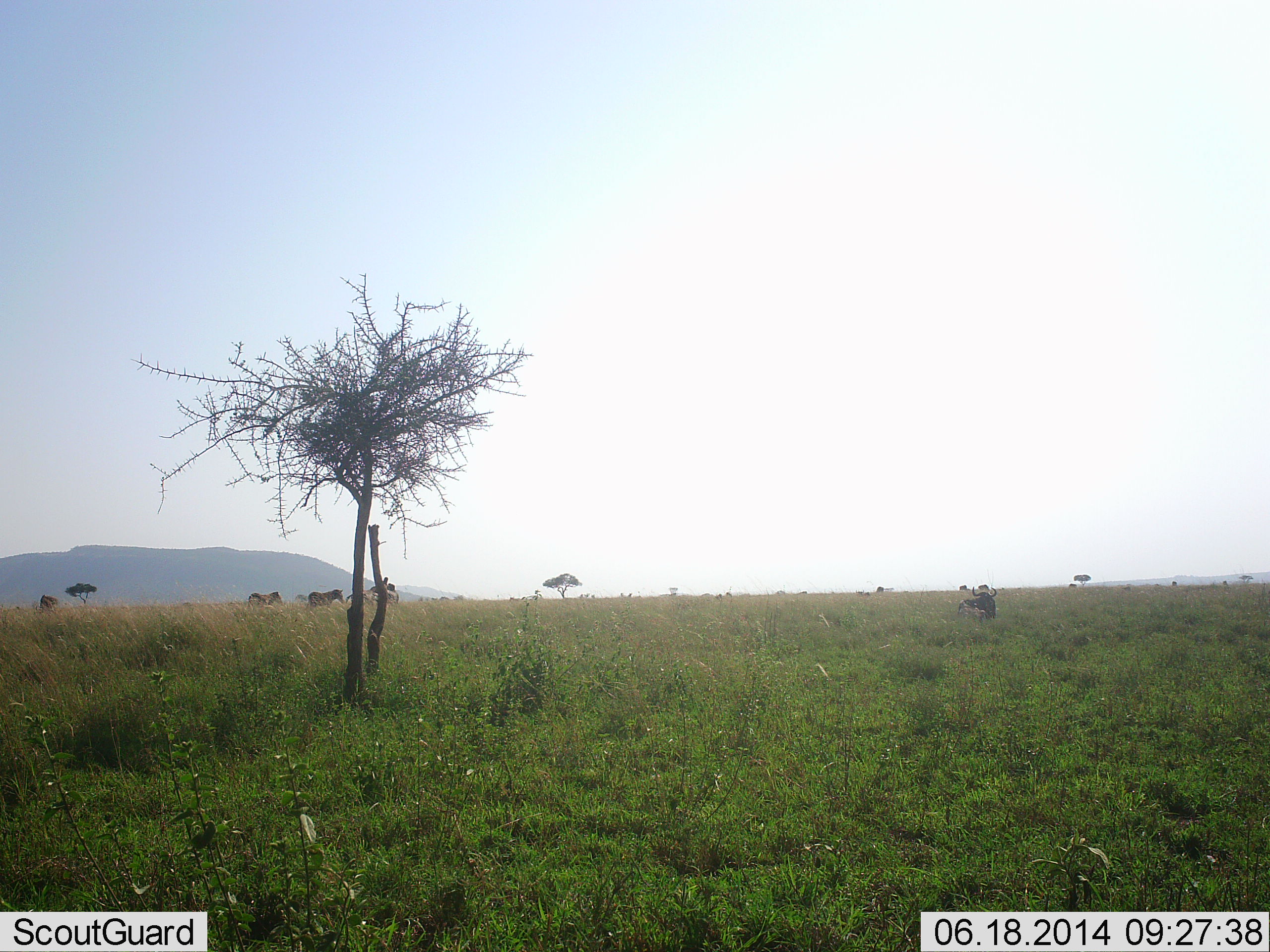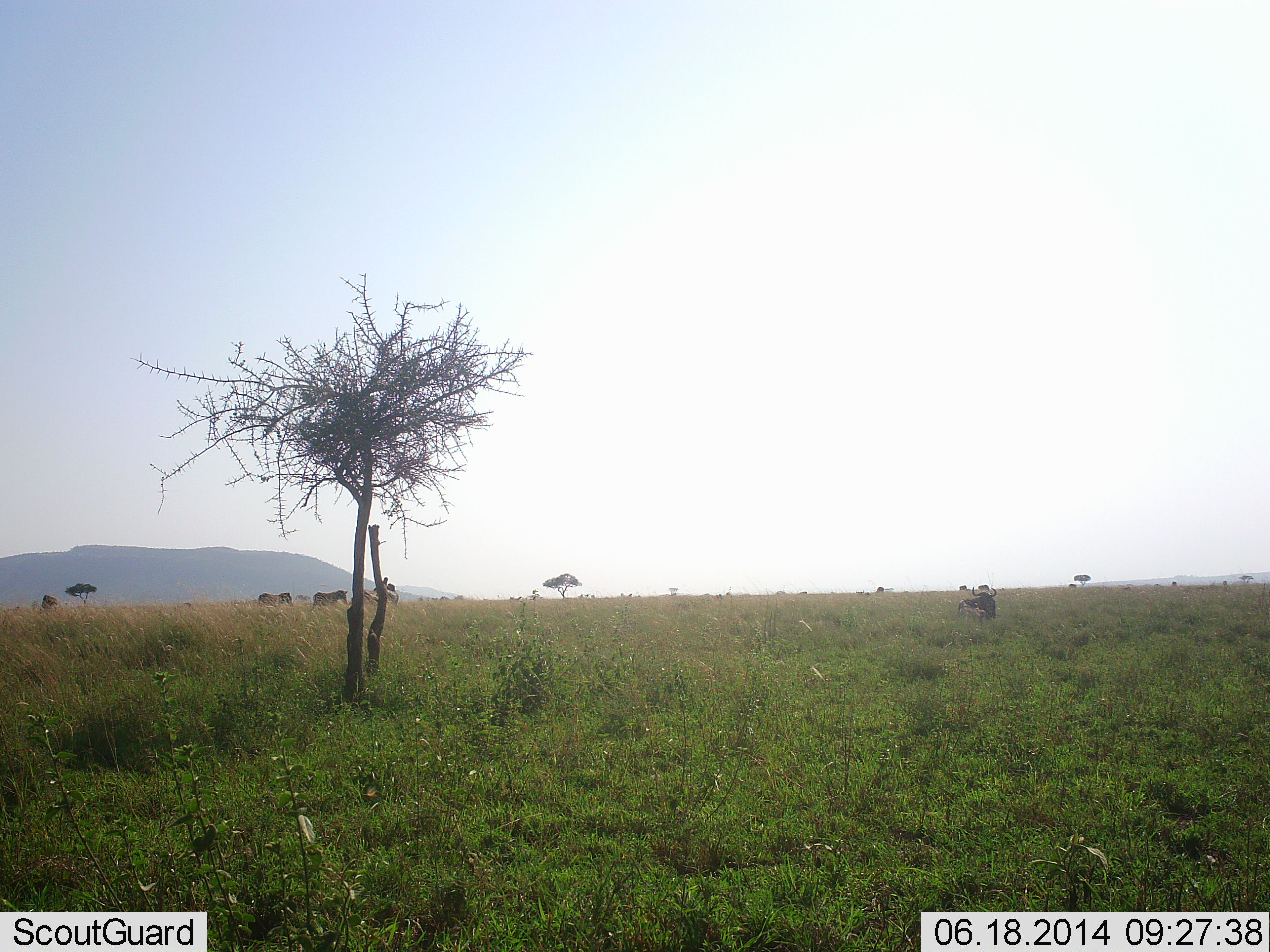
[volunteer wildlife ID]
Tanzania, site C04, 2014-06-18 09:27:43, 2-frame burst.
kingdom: Animalia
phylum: Chordata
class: Mammalia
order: Perissodactyla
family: Equidae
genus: Equus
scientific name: Equus quagga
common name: plains zebra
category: zebra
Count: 3.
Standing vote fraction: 27%.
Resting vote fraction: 0%.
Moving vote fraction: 82%.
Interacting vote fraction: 0%.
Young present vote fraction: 0%.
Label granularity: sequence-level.